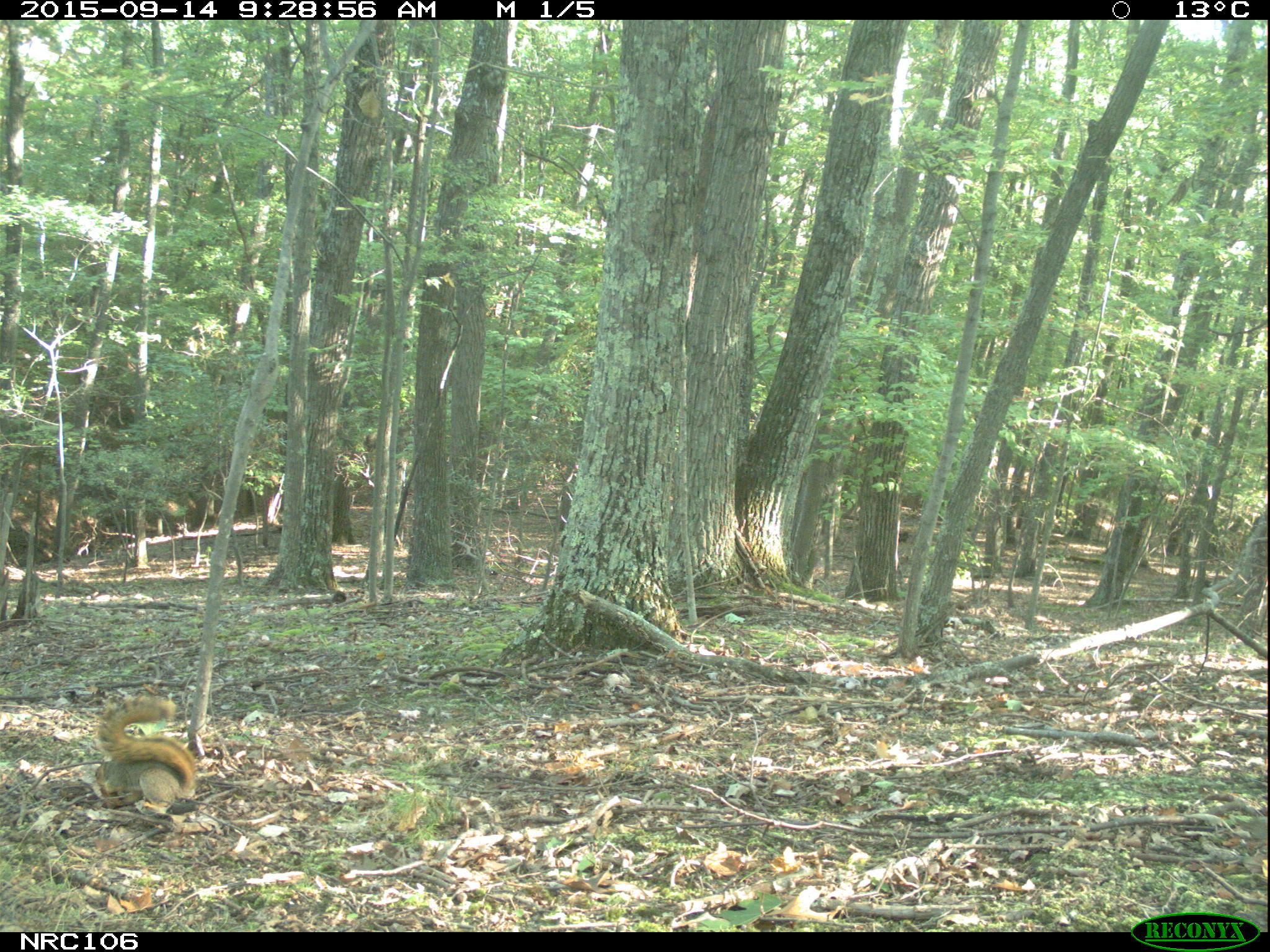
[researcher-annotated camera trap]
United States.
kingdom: Animalia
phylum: Chordata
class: Mammalia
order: Rodentia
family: Sciuridae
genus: Sciurus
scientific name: Sciurus niger cinereus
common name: eastern fox squirrel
Eastern Fox Squirrel (Sciurus niger cinereus).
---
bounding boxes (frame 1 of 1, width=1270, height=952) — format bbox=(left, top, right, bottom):
Eastern Fox Squirrel: bbox=(90, 696, 205, 814)